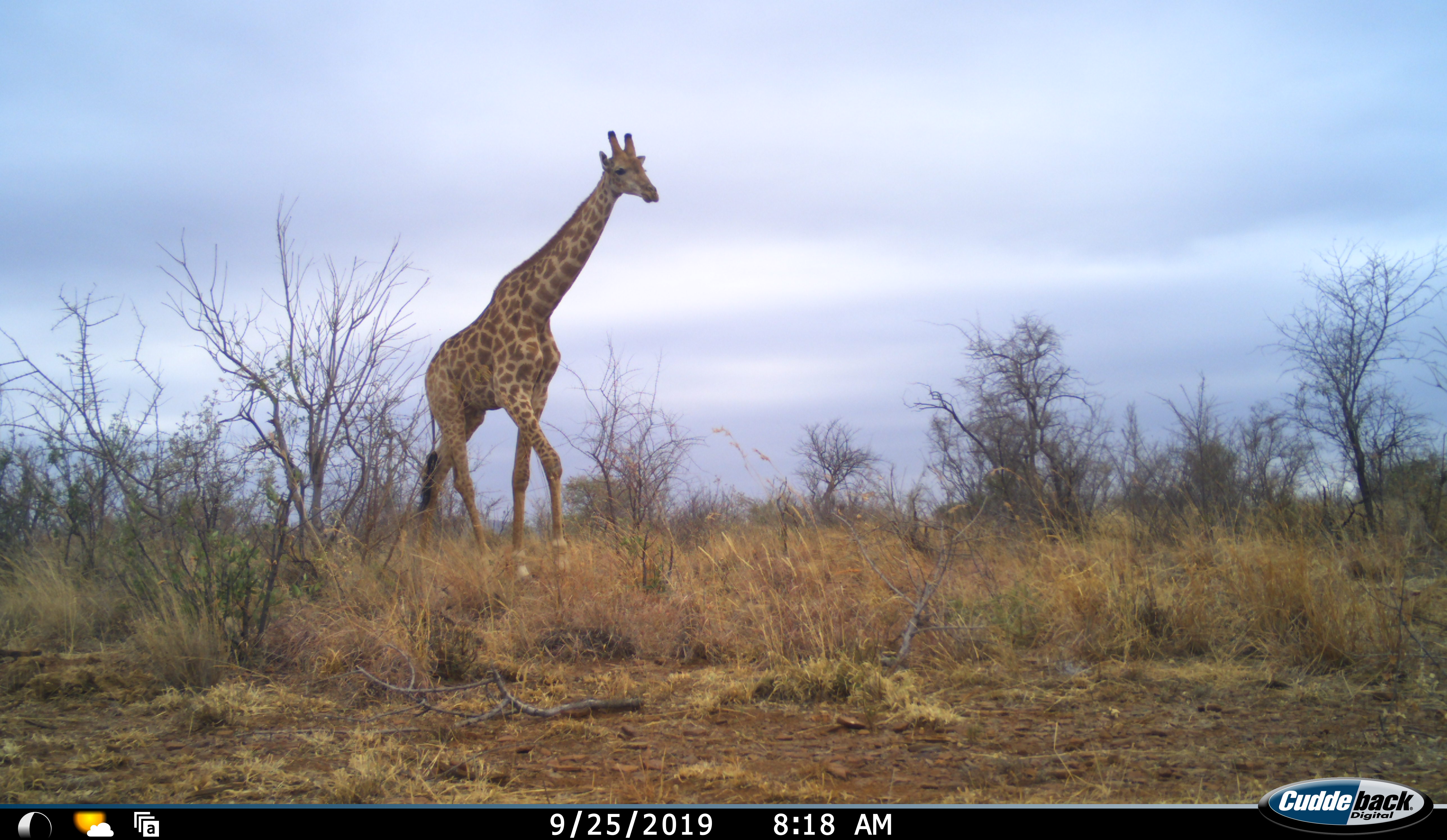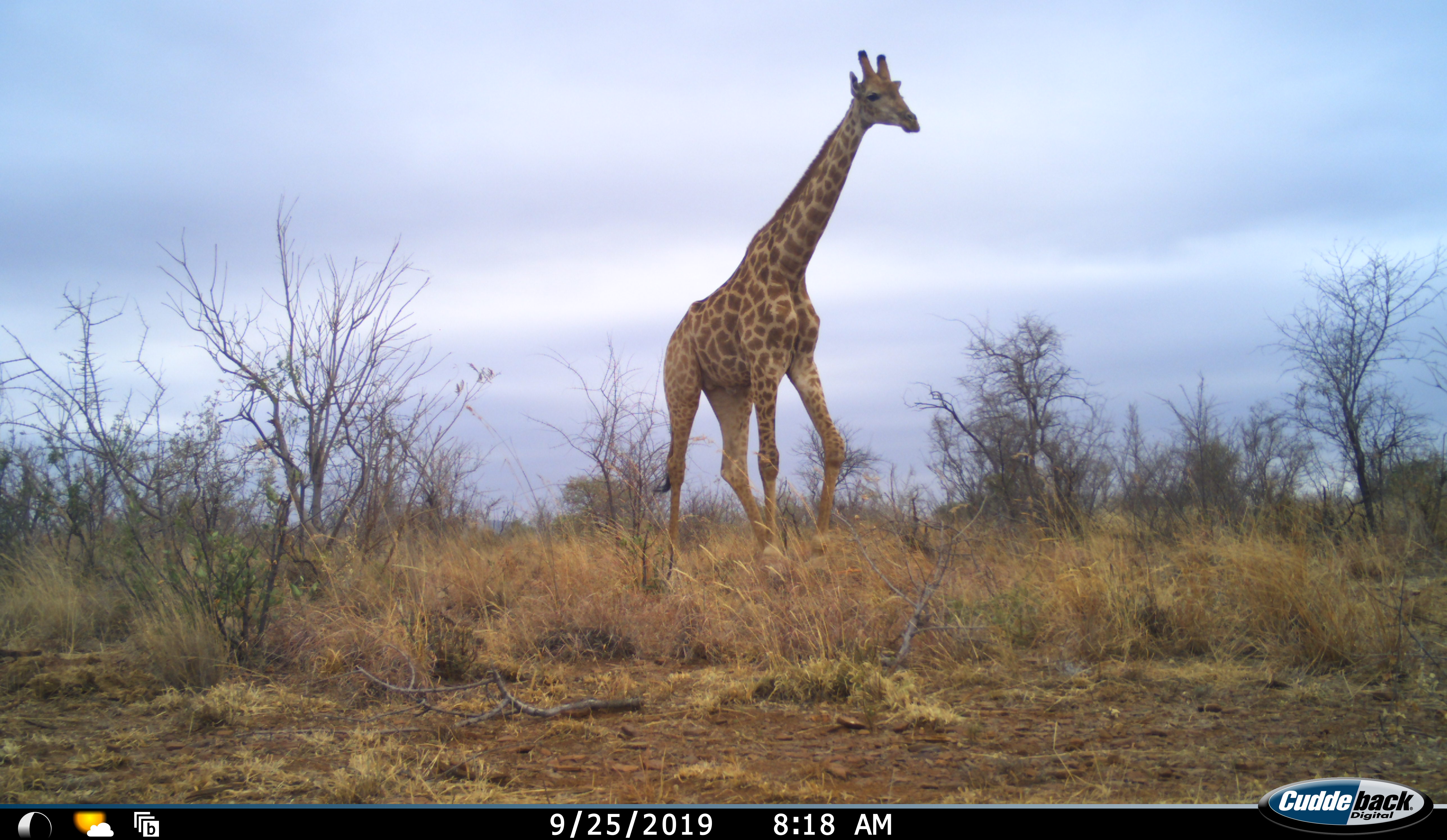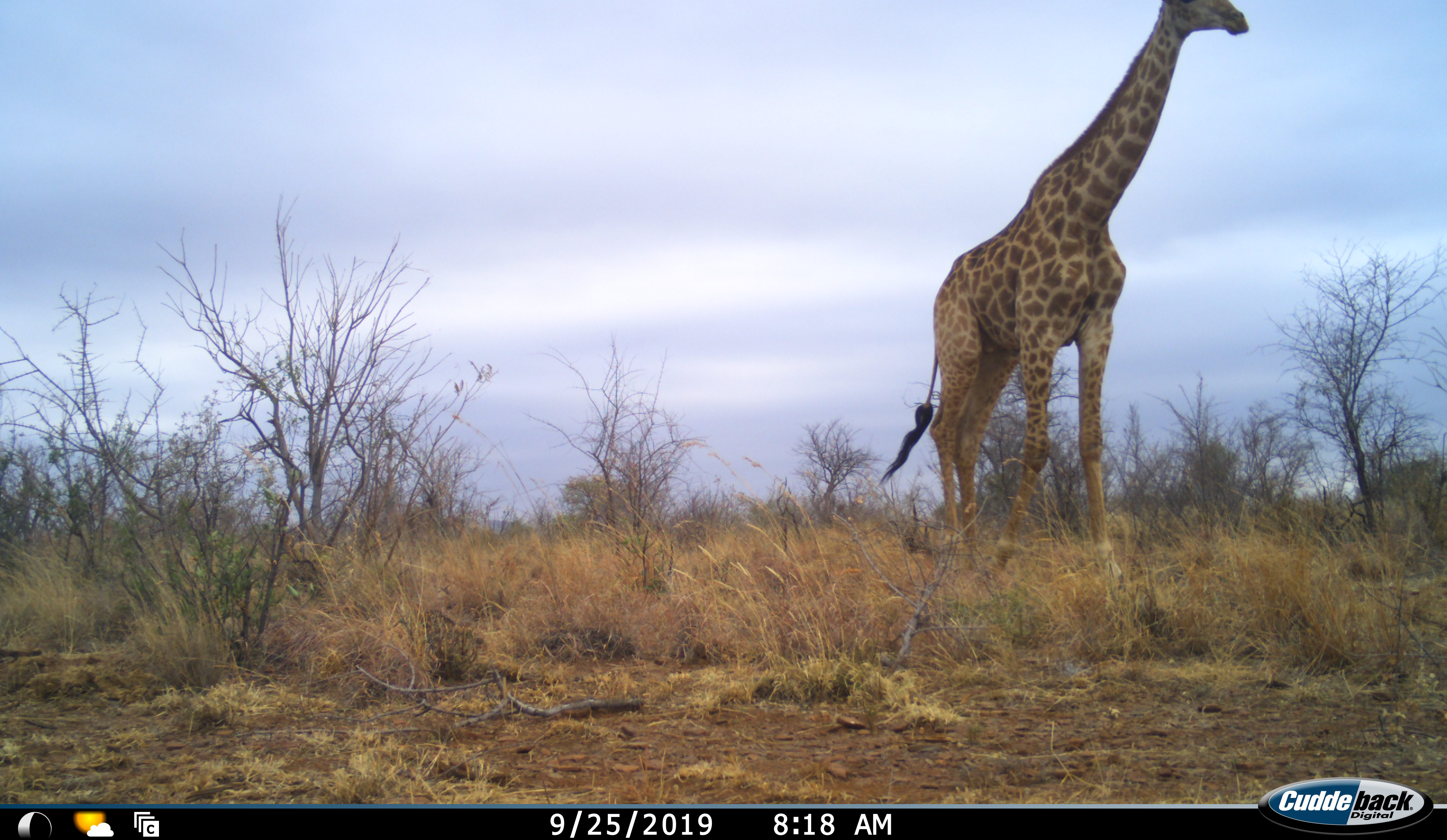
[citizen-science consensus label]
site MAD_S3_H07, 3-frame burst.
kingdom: Animalia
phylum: Chordata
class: Mammalia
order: Artiodactyla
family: Giraffidae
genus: Giraffa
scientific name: Giraffa camelopardalis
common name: giraffe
Giraffe (Giraffa camelopardalis), count 1. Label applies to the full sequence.